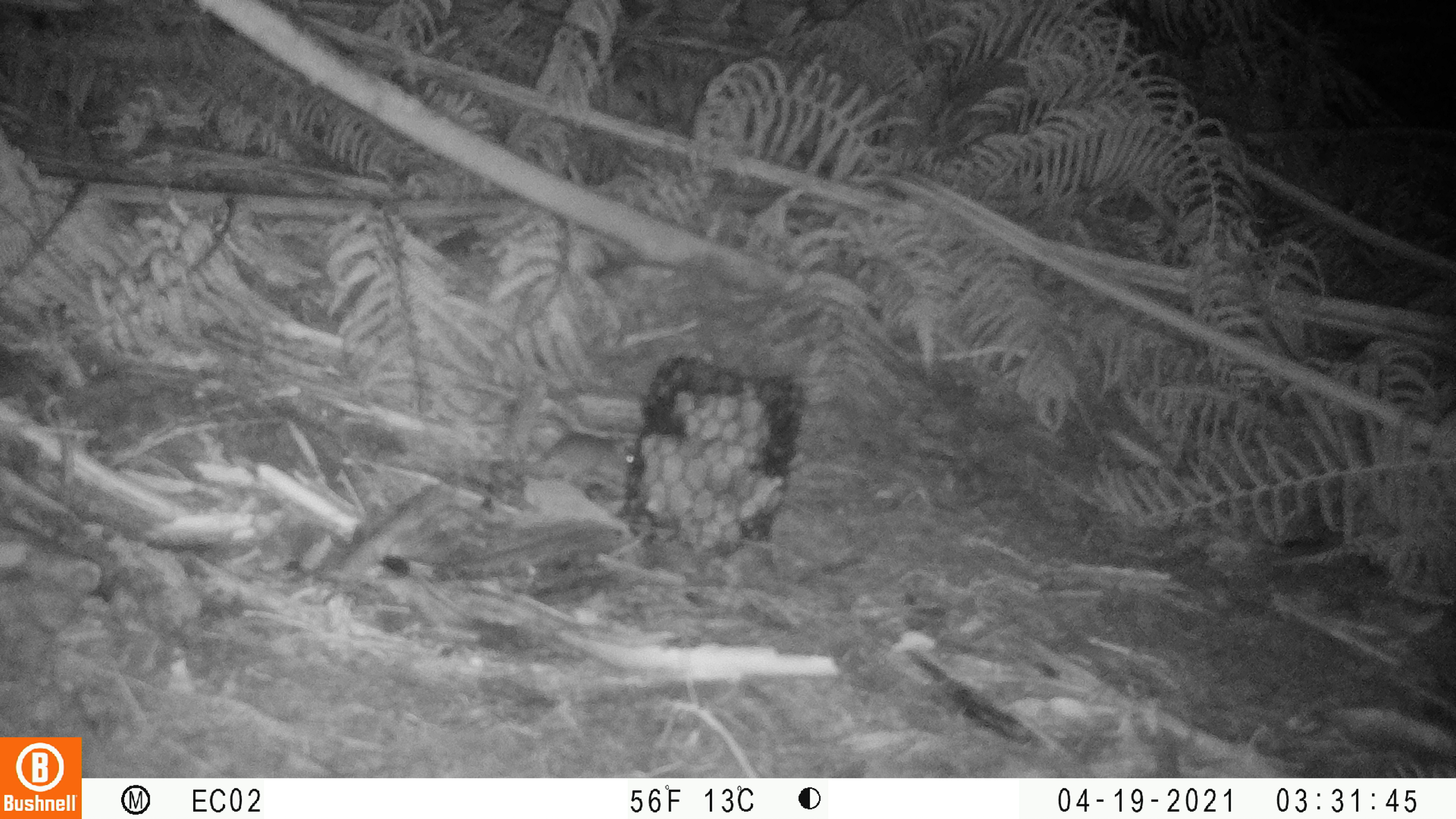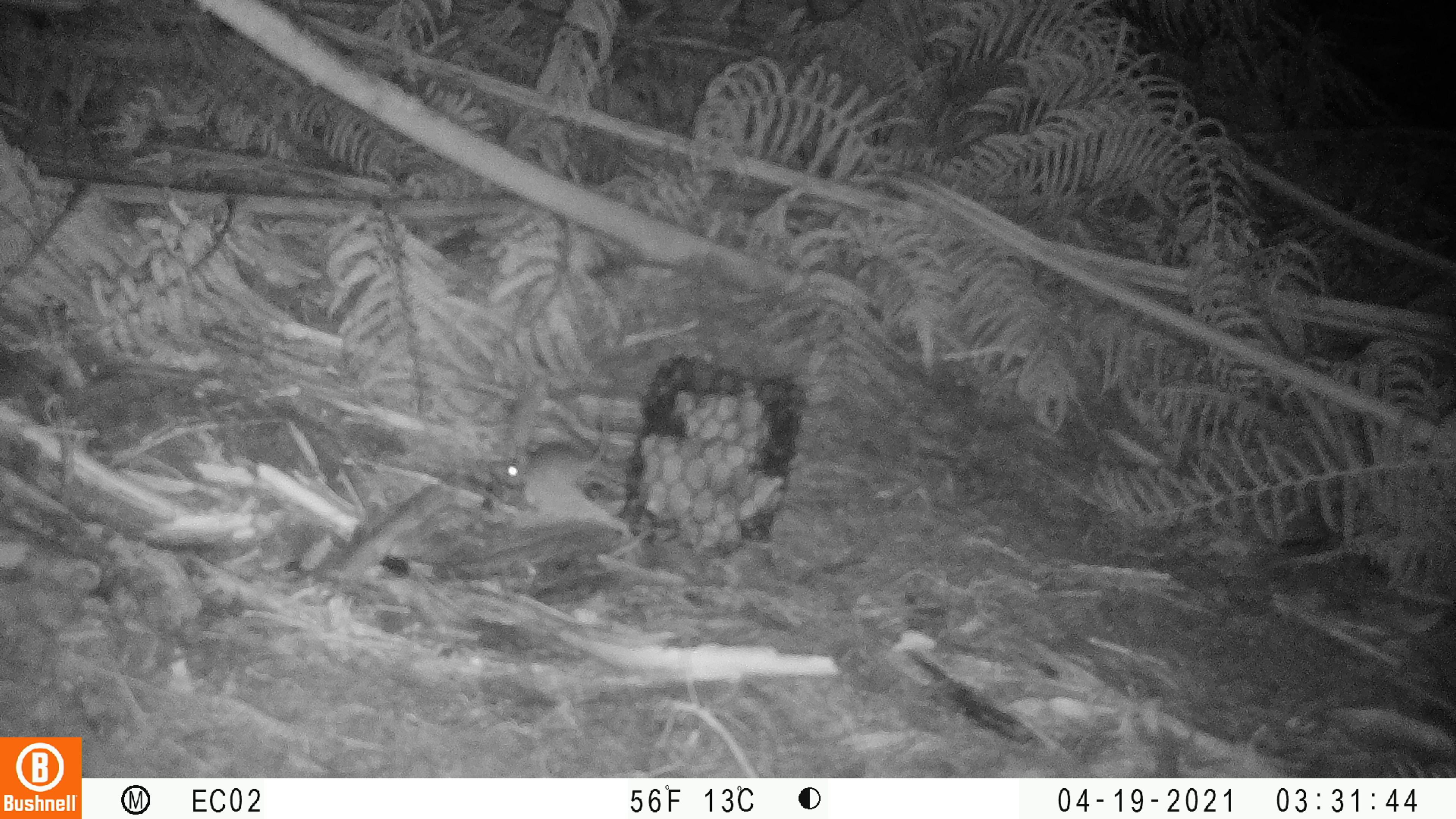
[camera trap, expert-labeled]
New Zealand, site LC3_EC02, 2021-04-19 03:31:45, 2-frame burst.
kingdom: Animalia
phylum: Chordata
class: Mammalia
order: Rodentia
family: Muridae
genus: Mus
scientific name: Mus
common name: mouse